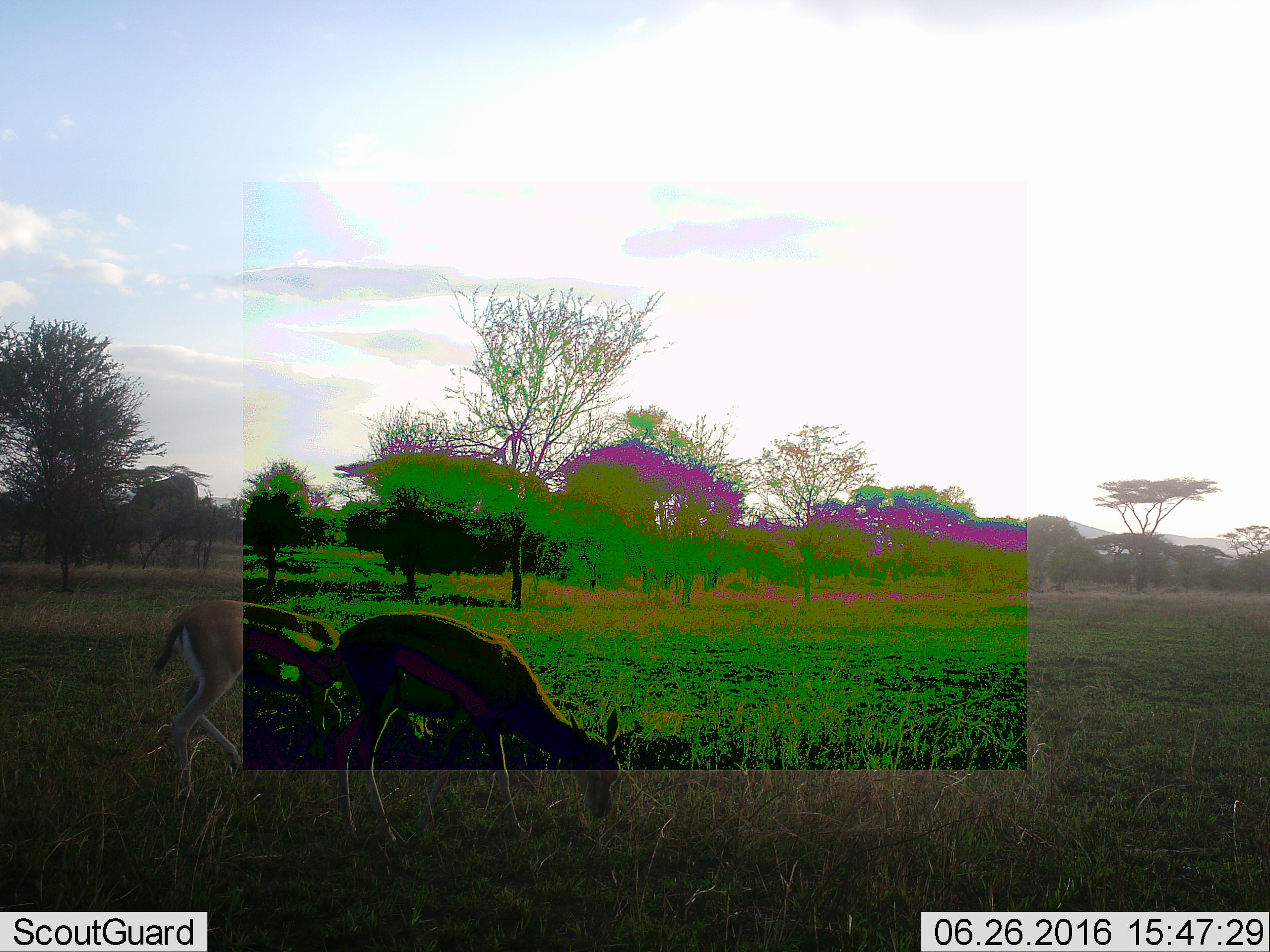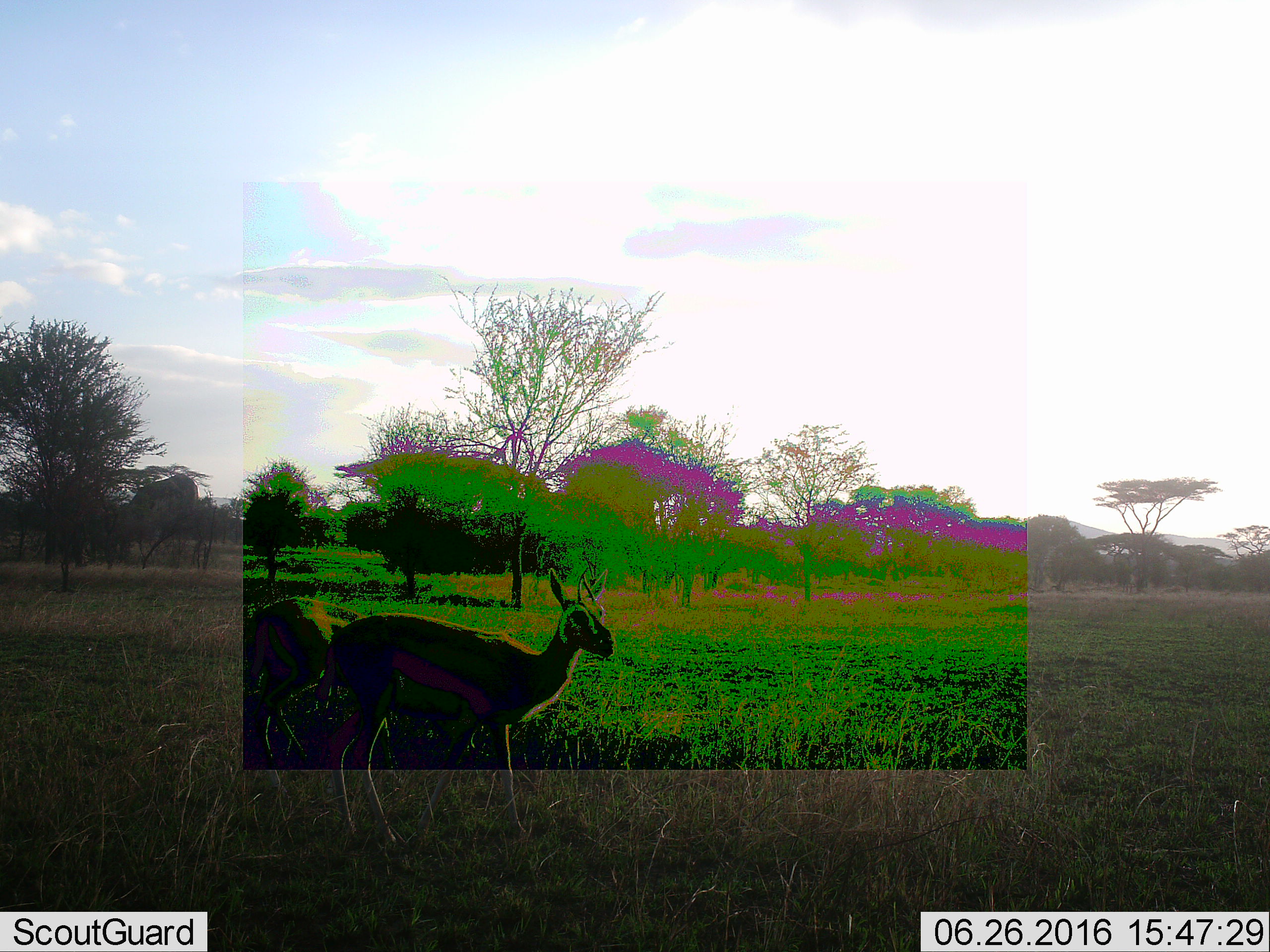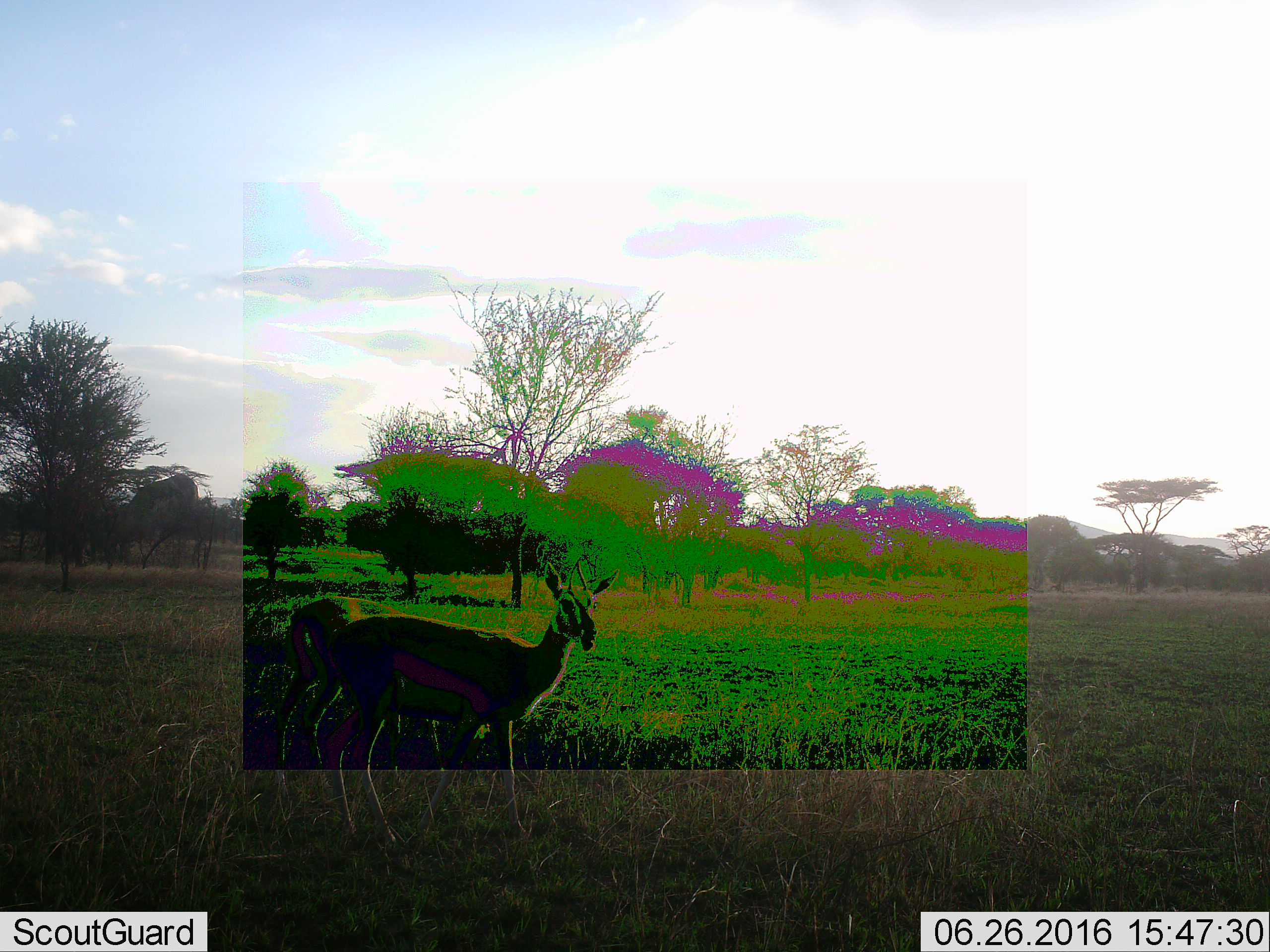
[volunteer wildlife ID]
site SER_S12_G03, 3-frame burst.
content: unidentified animal